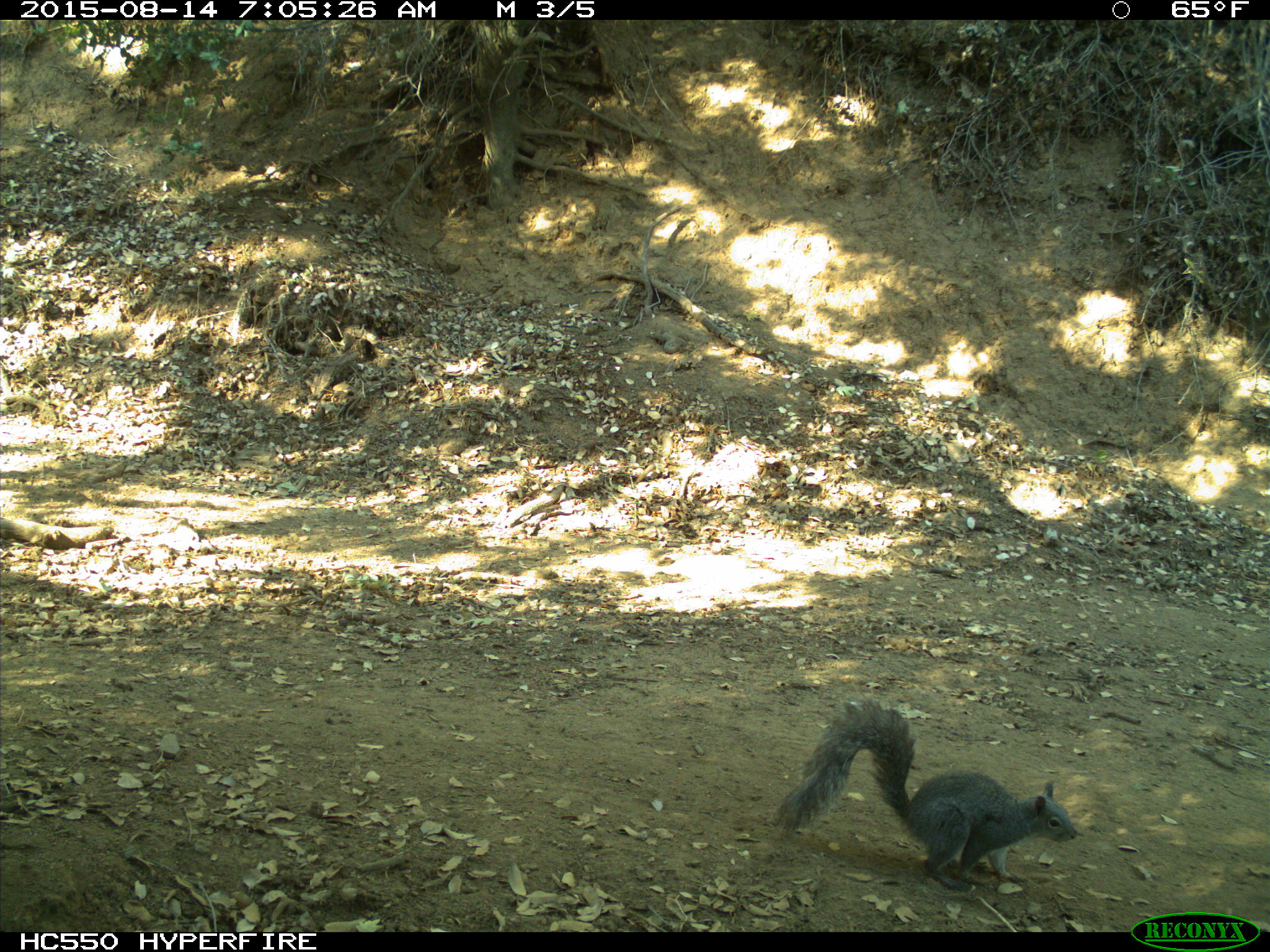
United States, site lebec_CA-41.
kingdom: Animalia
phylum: Chordata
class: Mammalia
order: Rodentia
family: Sciuridae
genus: Sciurus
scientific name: Sciurus carolinensis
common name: eastern gray squirrel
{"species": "Sciurus carolinensis (eastern gray squirrel)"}